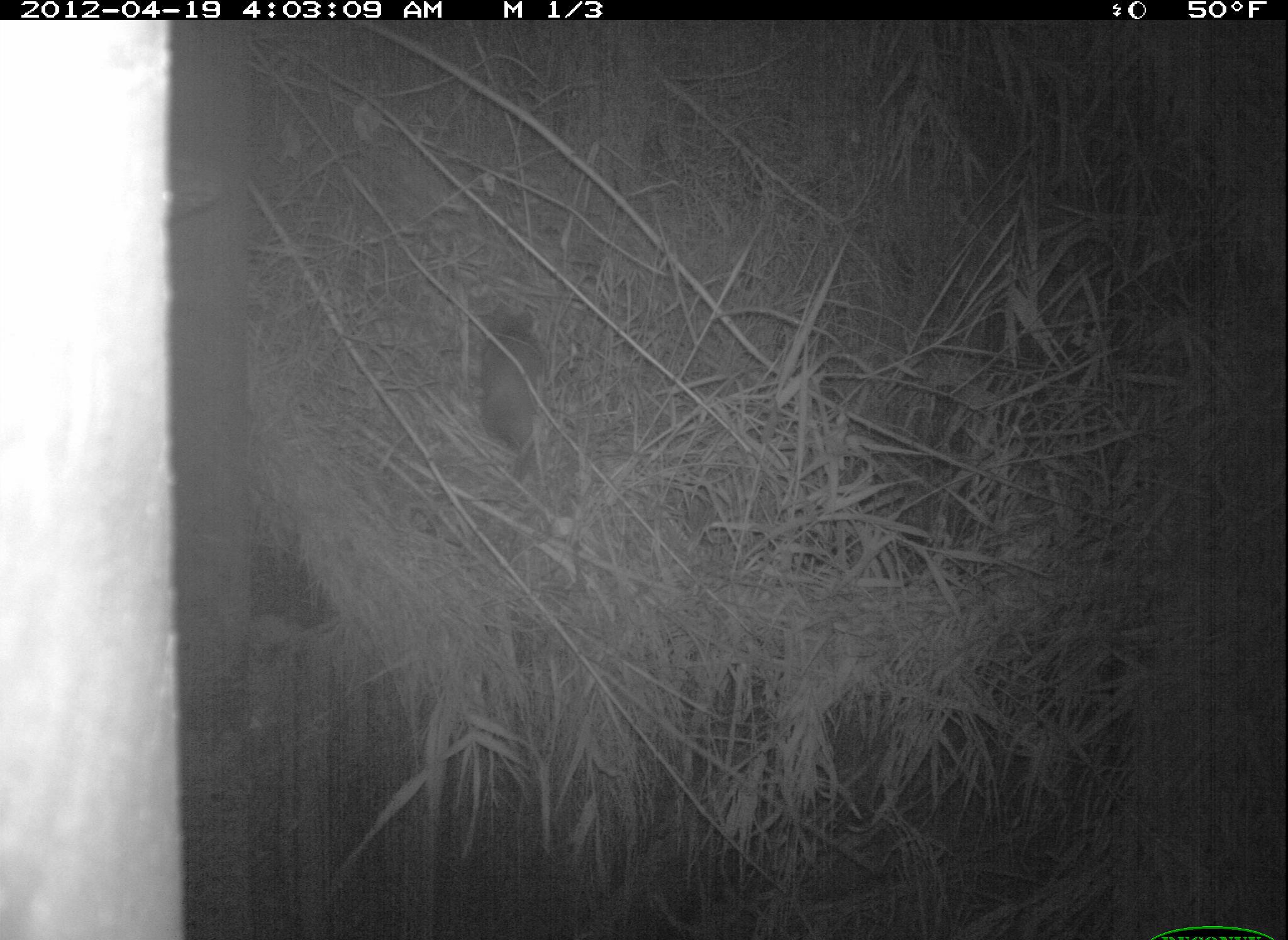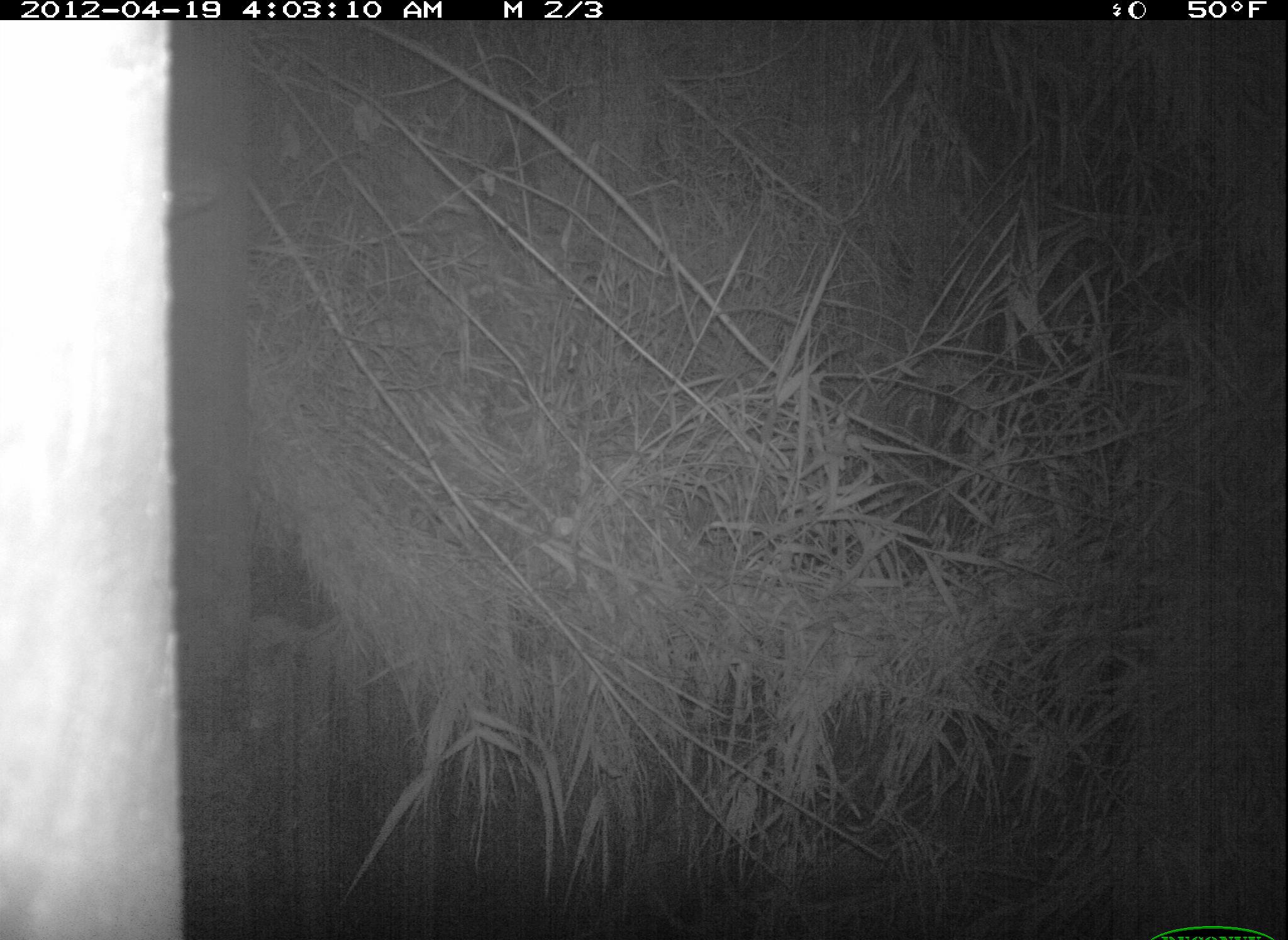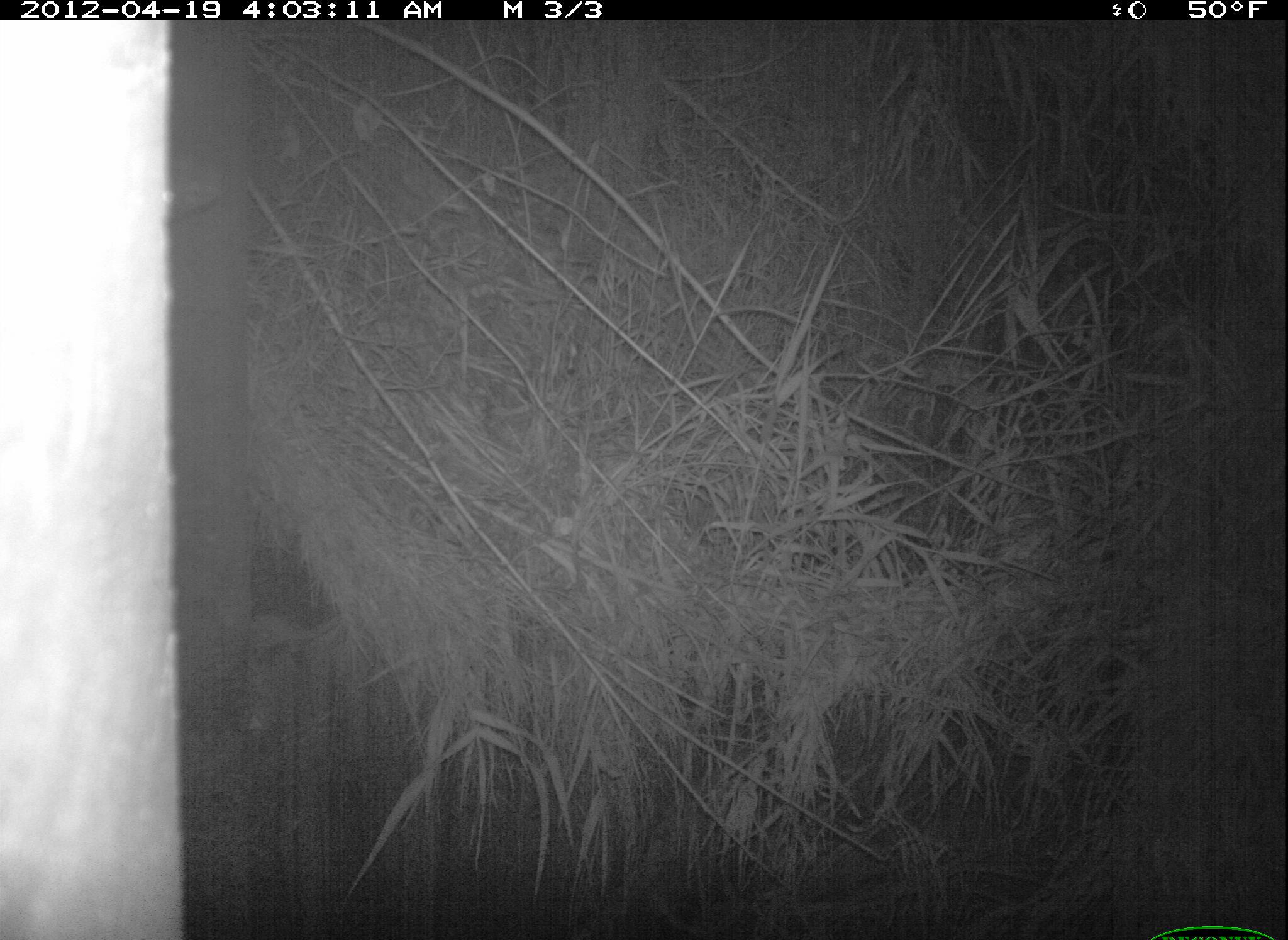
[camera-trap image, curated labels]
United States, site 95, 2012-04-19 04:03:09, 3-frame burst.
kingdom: Animalia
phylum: Chordata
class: Mammalia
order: Didelphimorphia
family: Didelphidae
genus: Didelphis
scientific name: Didelphis virginiana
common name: virginia opossum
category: opossum